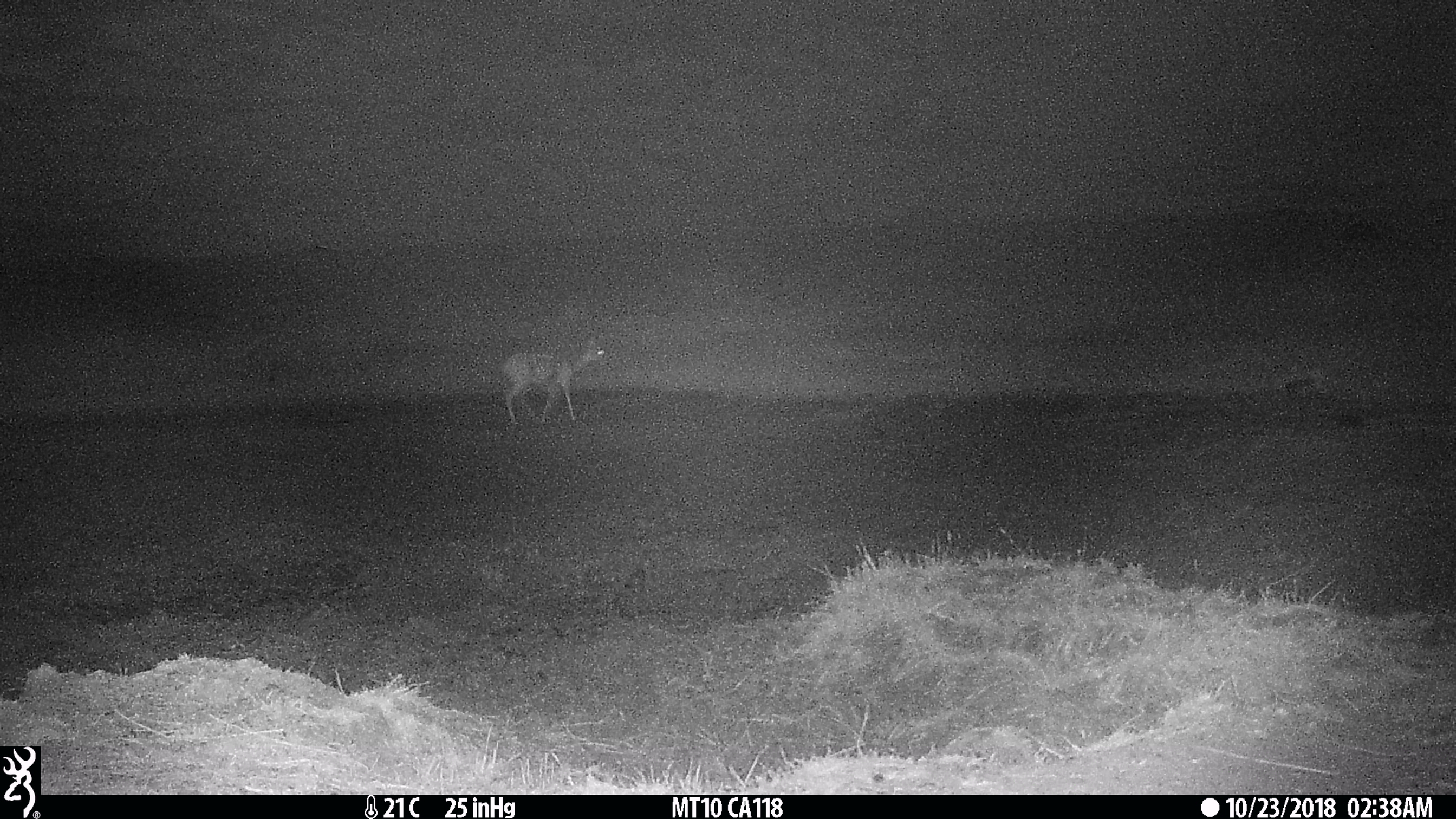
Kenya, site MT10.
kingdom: Animalia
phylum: Chordata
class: Mammalia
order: Artiodactyla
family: Bovidae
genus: Aepyceros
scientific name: Aepyceros melampus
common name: impala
Impala (Aepyceros melampus).